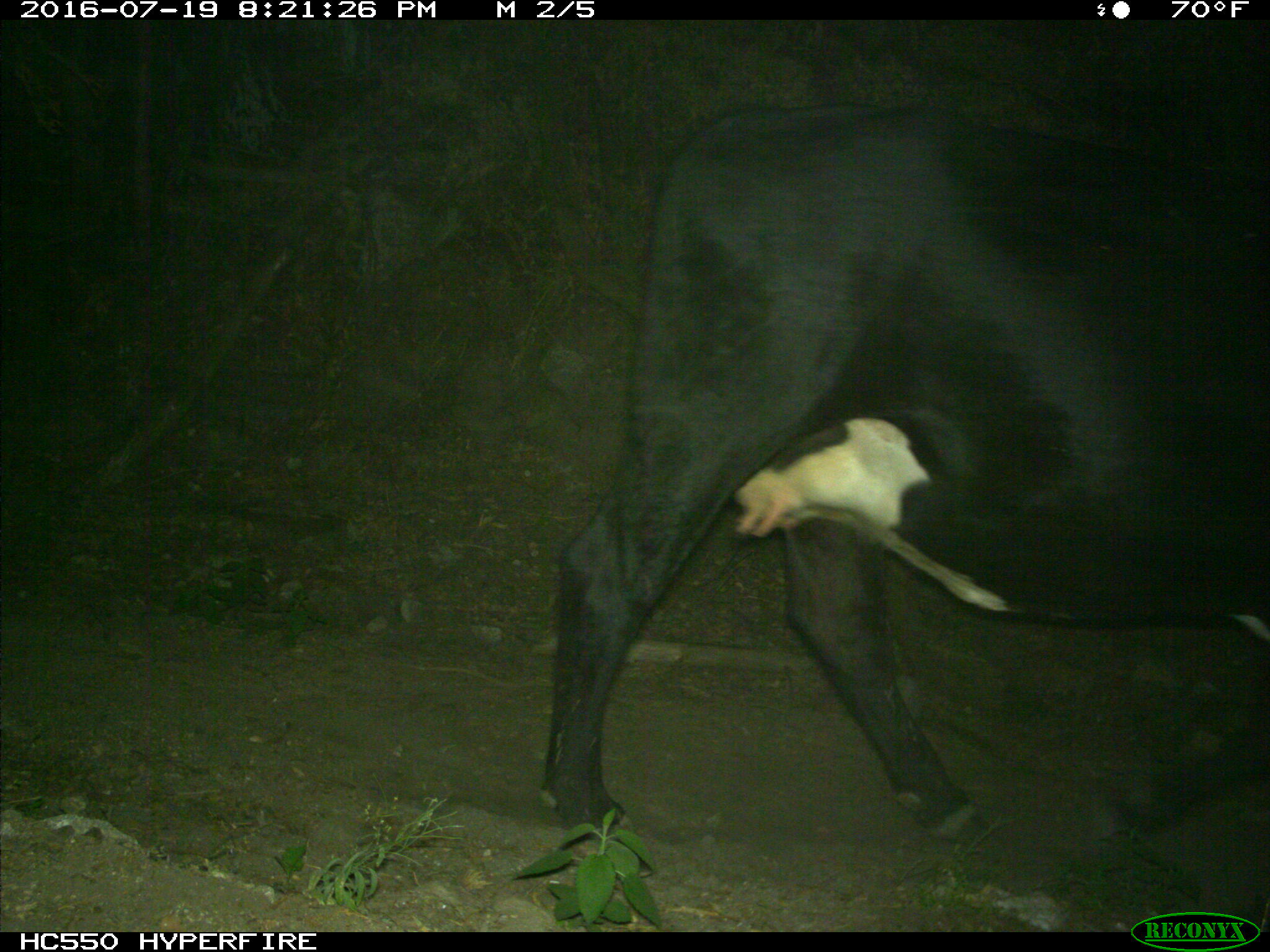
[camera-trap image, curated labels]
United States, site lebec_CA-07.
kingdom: Animalia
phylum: Chordata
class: Mammalia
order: Artiodactyla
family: Bovidae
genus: Bos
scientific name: Bos taurus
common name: domestic cow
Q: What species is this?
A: Bos taurus (domestic cow).